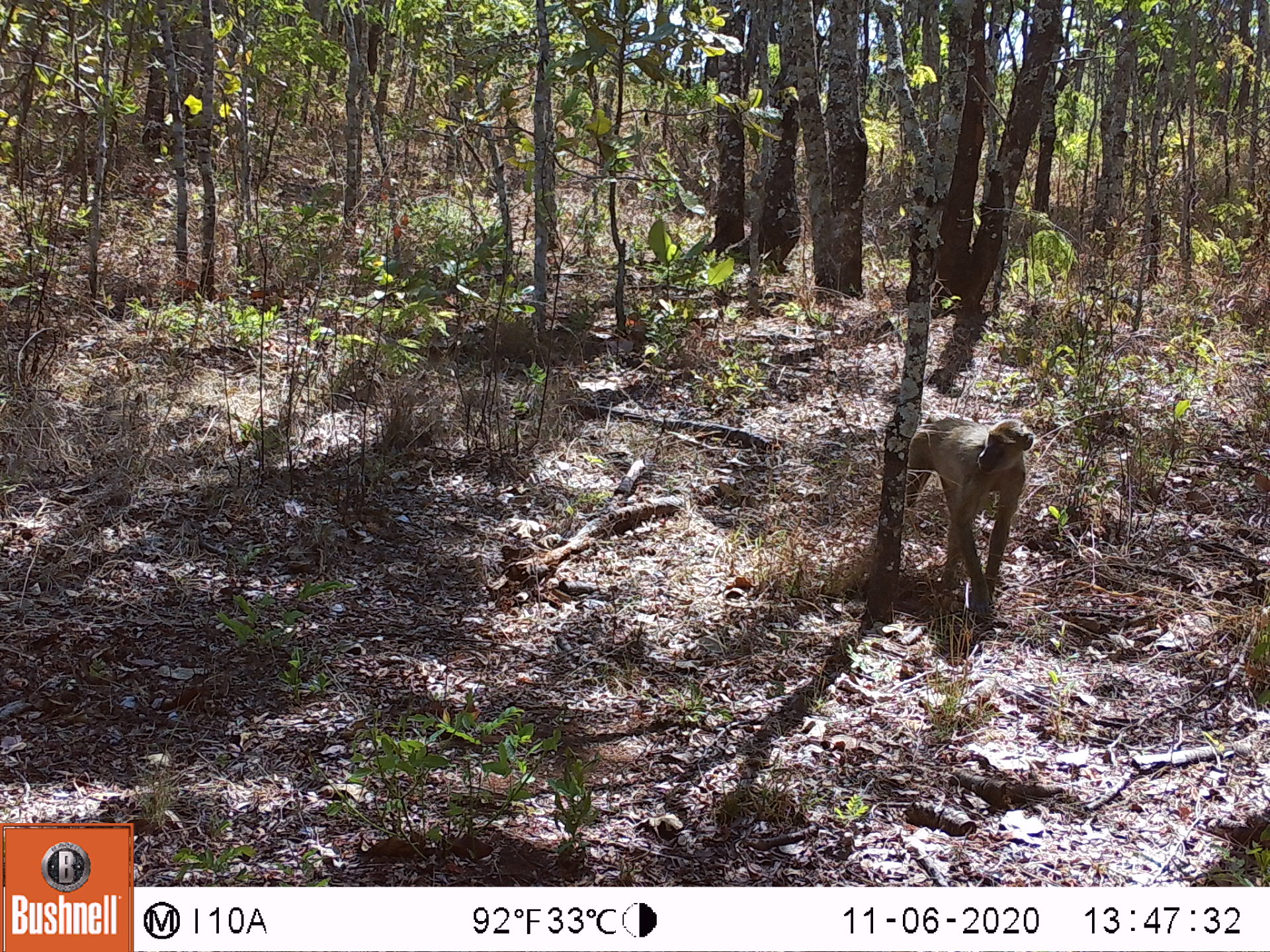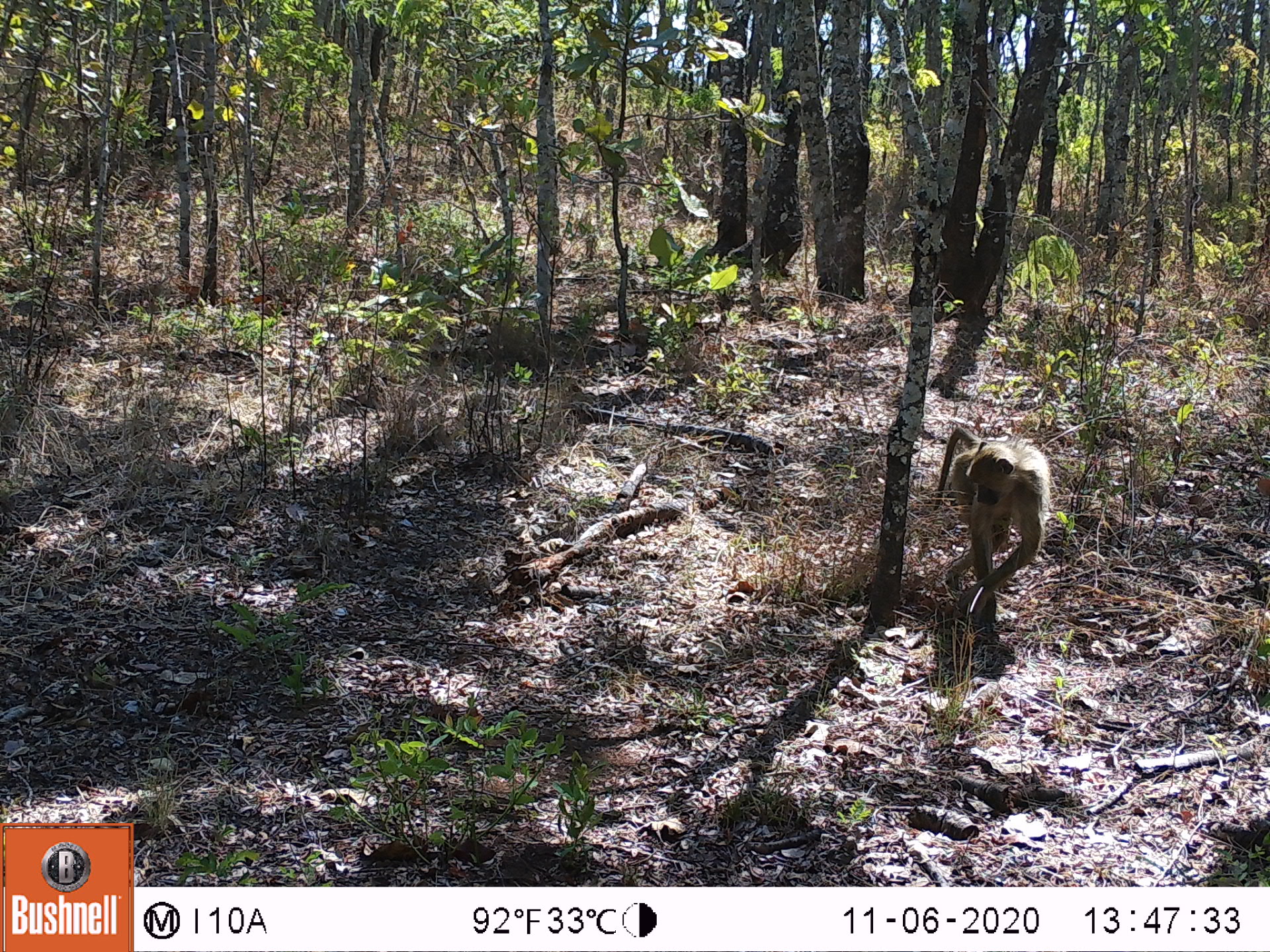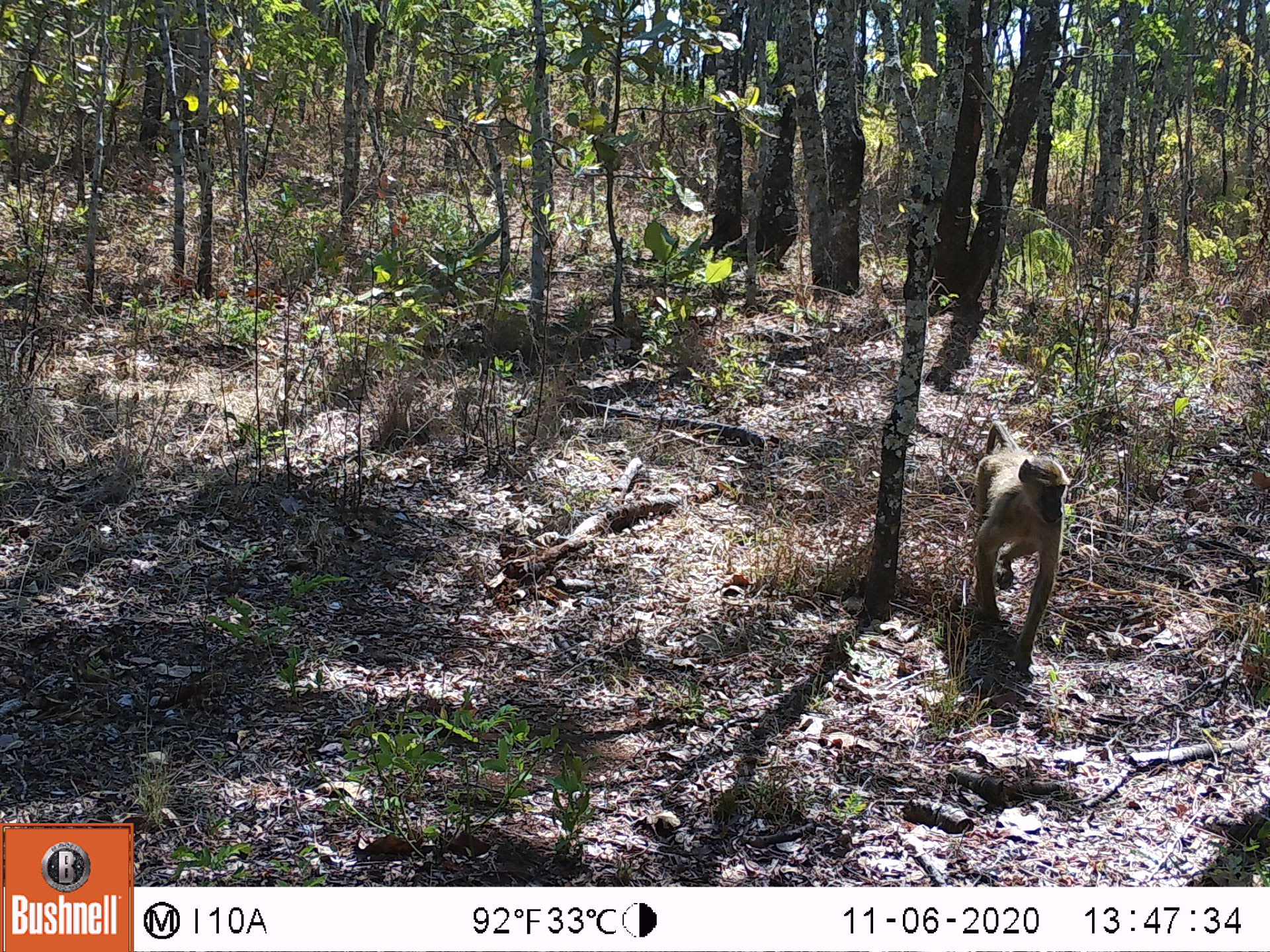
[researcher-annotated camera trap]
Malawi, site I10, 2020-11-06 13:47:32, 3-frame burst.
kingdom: Animalia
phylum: Chordata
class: Mammalia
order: Primates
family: Cercopithecidae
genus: Papio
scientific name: Papio cynocephalus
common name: yellow baboon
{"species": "yellow baboon (Papio cynocephalus)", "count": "1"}